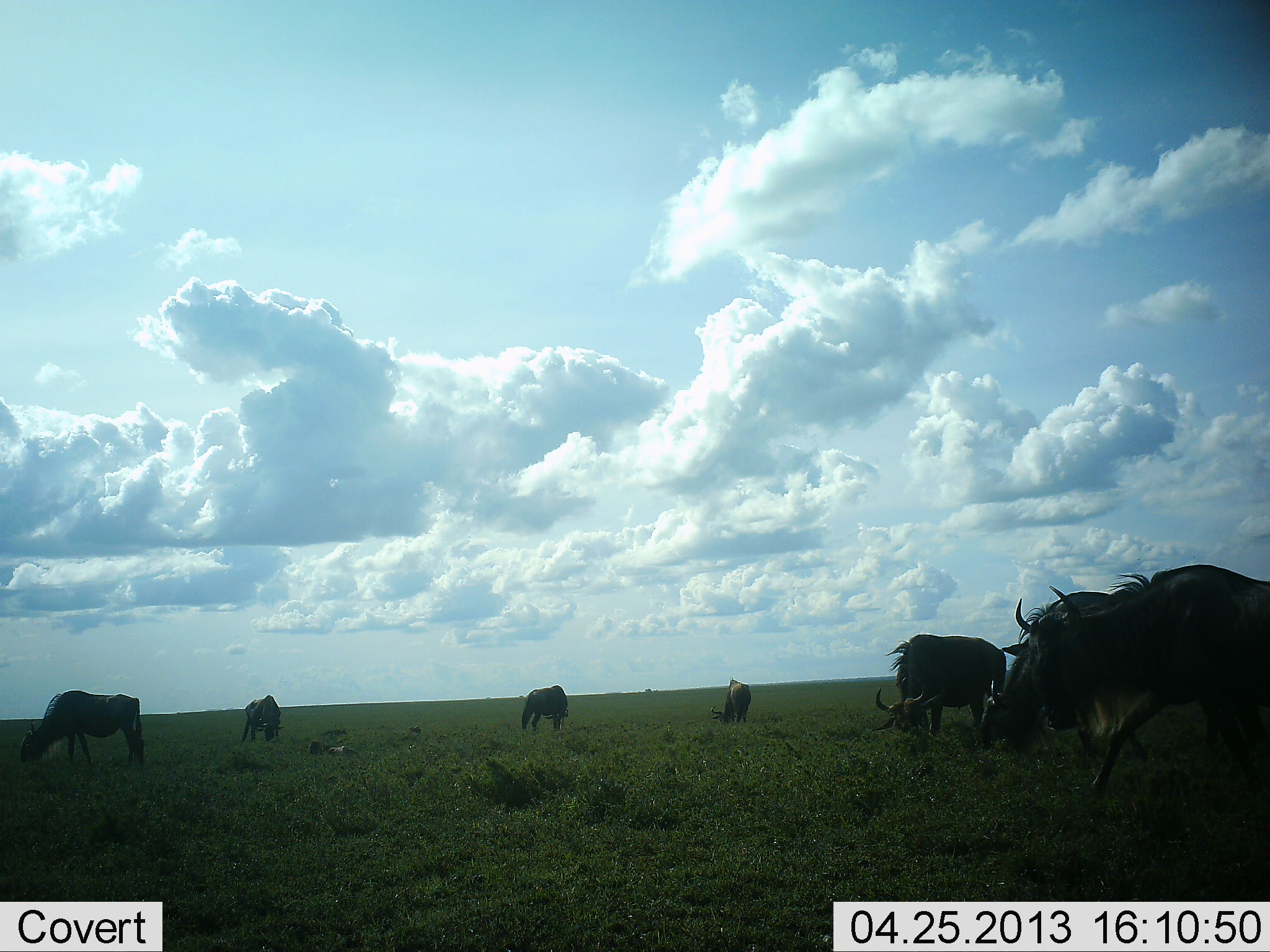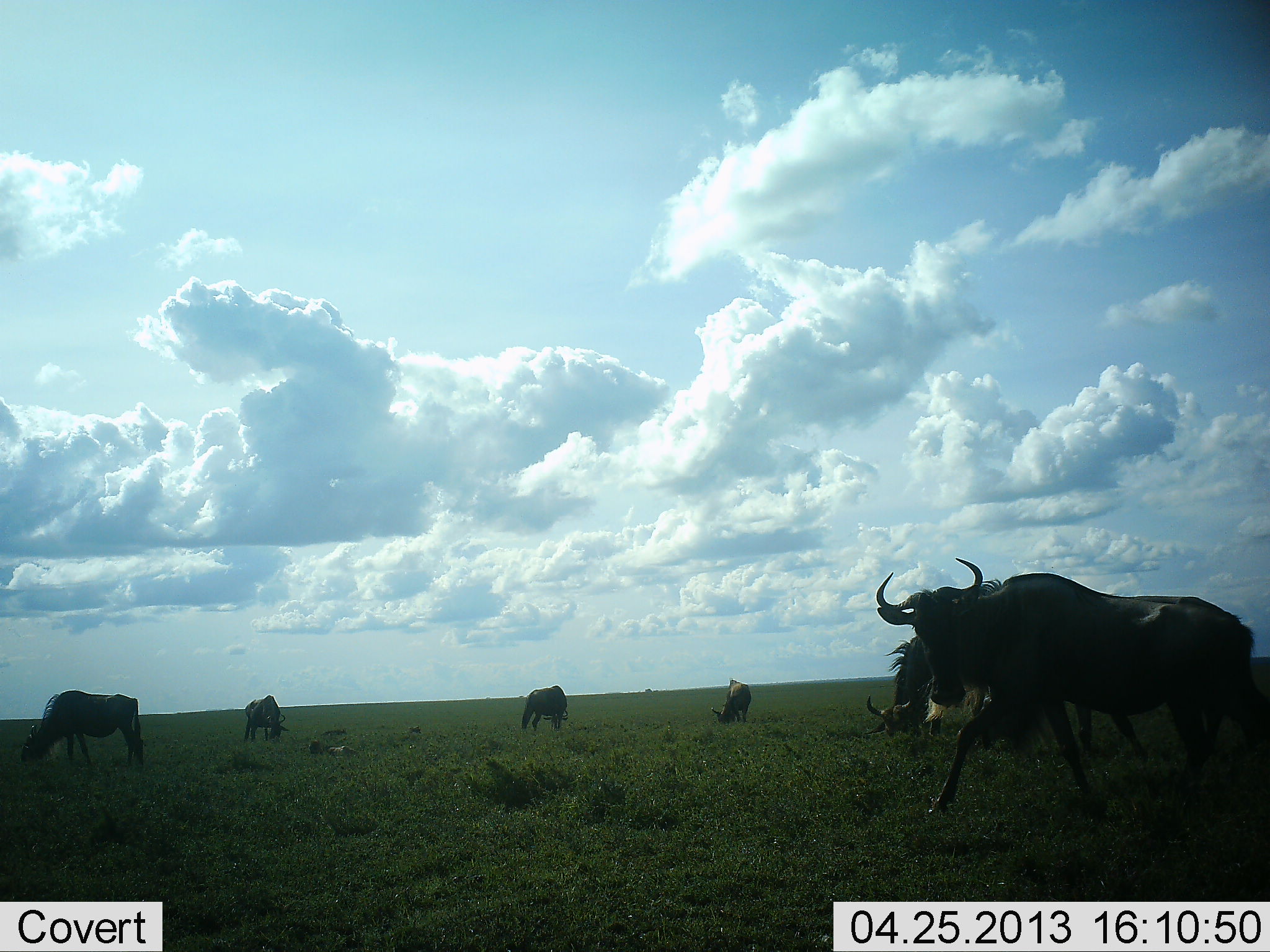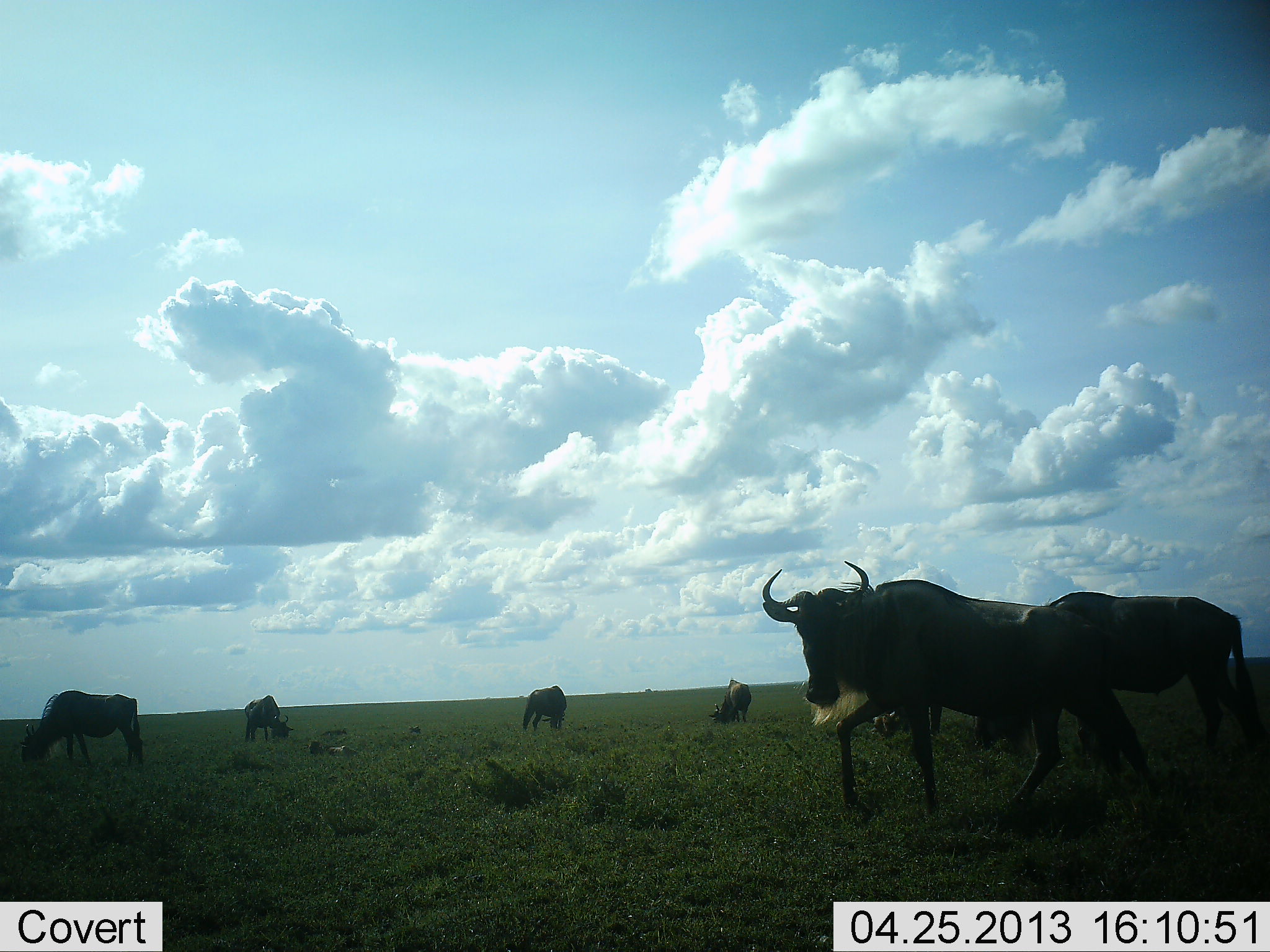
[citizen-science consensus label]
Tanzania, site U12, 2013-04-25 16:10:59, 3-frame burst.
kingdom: Animalia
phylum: Chordata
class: Mammalia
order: Artiodactyla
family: Bovidae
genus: Connochaetes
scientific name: Connochaetes taurinus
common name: blue wildebeest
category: wildebeest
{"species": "wildebeest (blue wildebeest) (Connochaetes taurinus)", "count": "7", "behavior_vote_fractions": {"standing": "60%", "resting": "10%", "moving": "70%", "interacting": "10%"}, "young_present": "10%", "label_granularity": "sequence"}